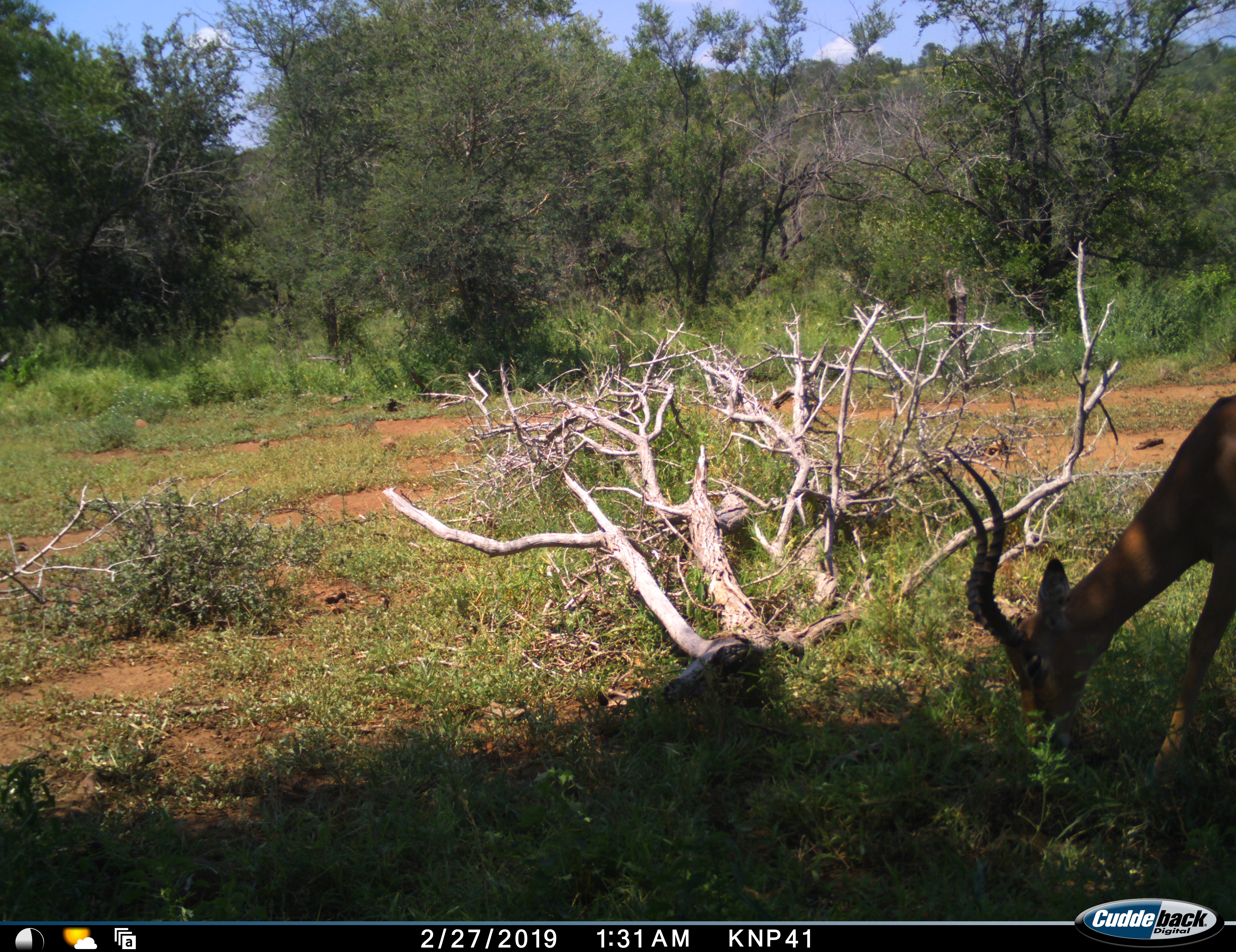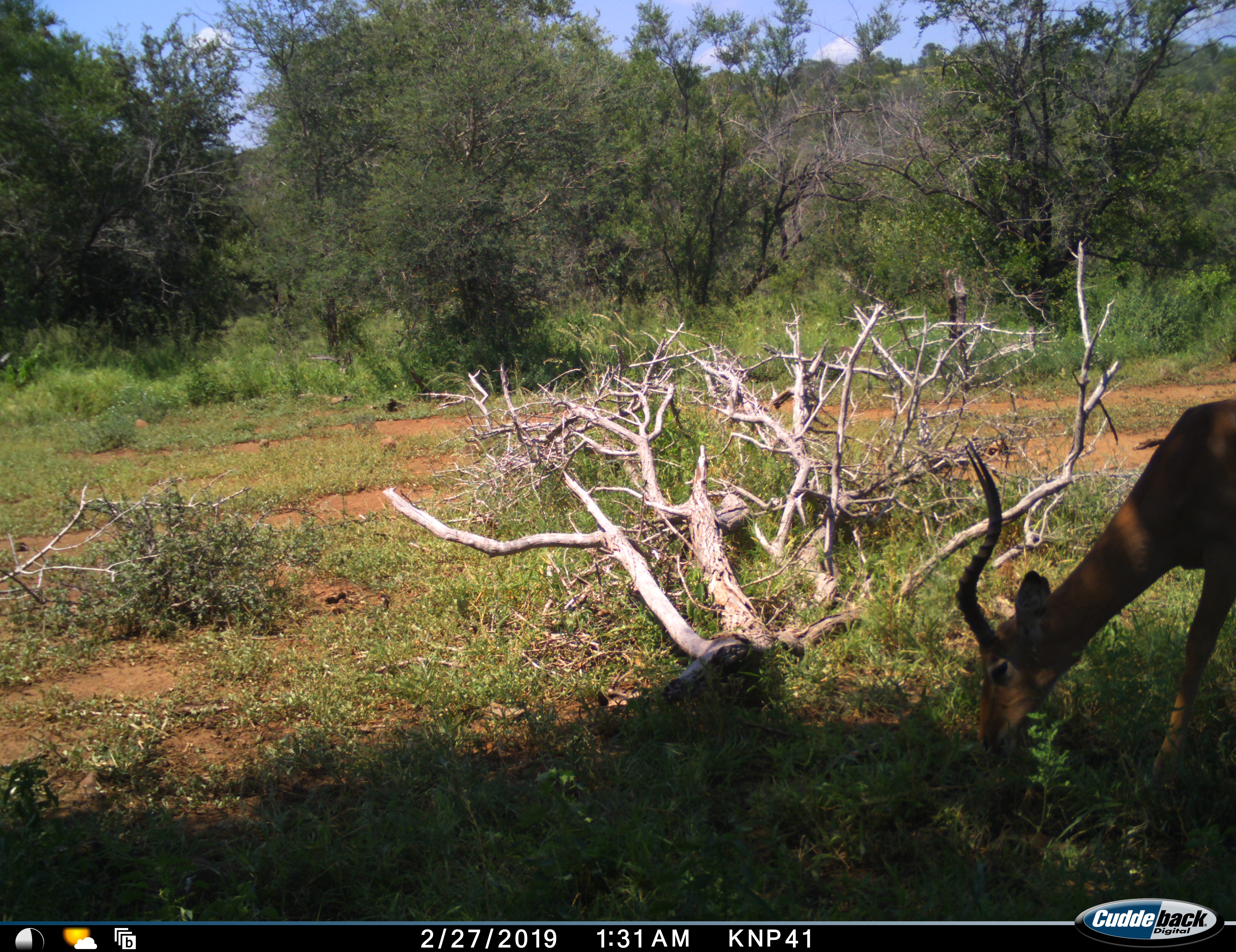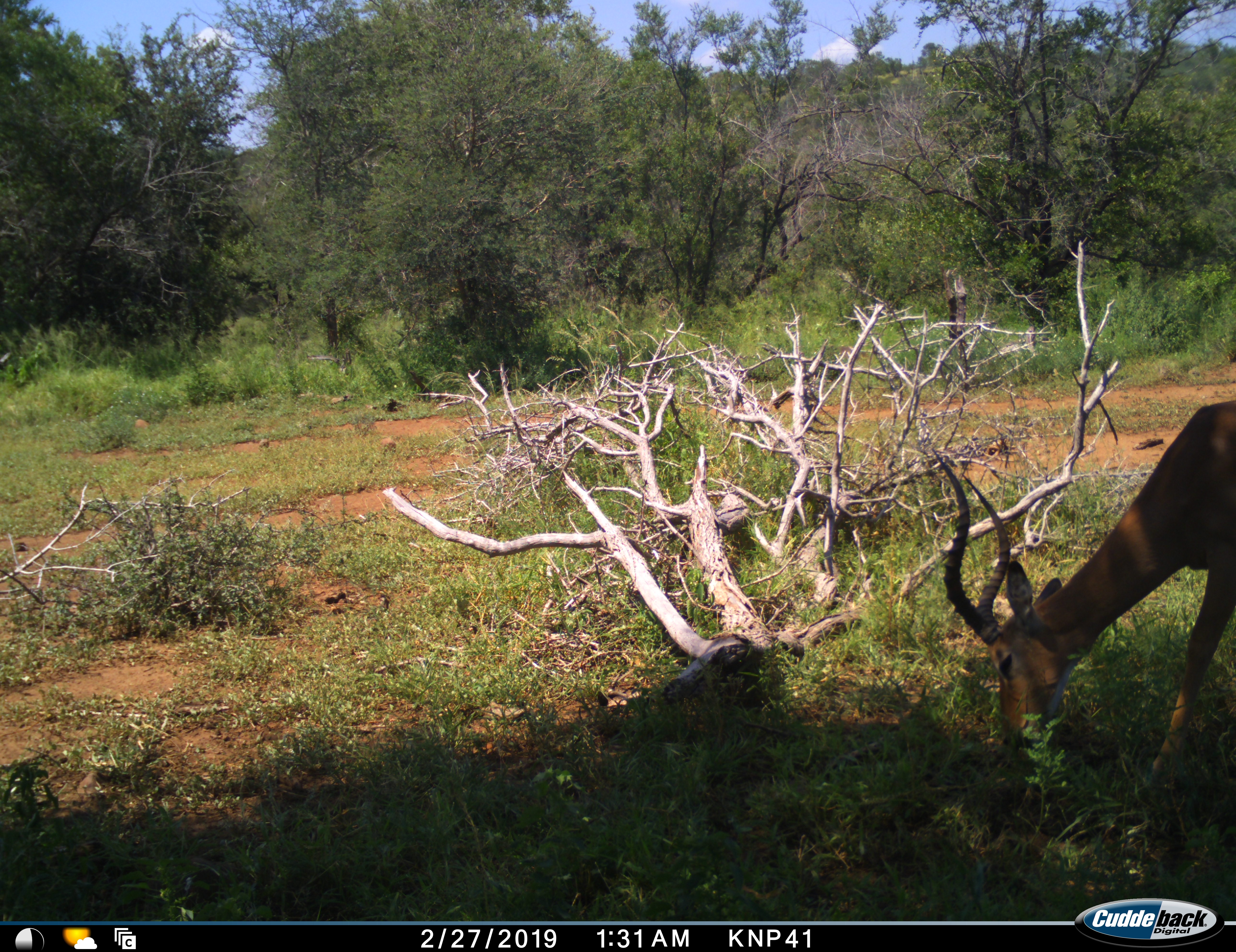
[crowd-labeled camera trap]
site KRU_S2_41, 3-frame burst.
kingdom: Animalia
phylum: Chordata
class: Mammalia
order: Artiodactyla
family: Bovidae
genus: Aepyceros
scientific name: Aepyceros melampus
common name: impala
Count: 1.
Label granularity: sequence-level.